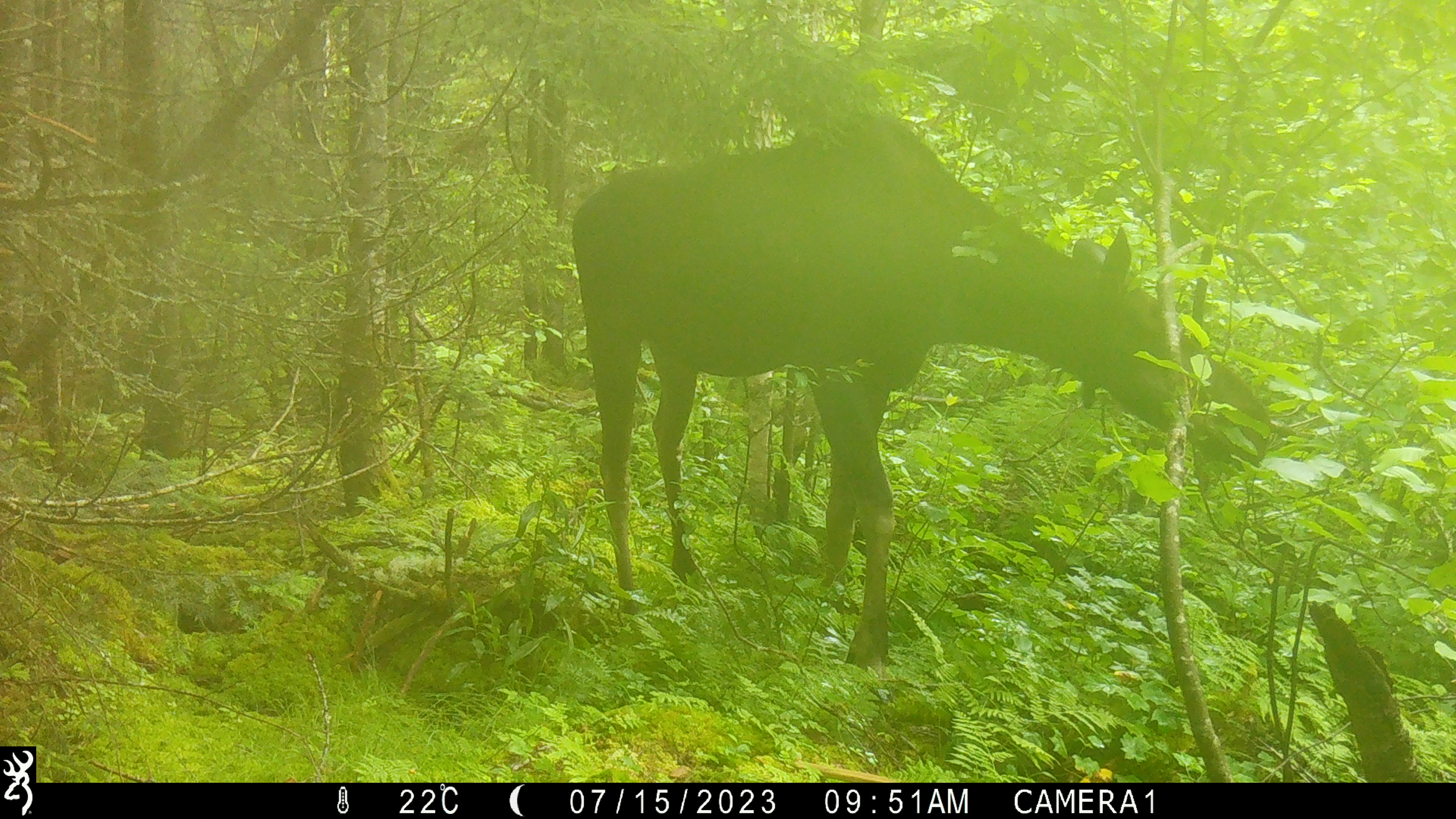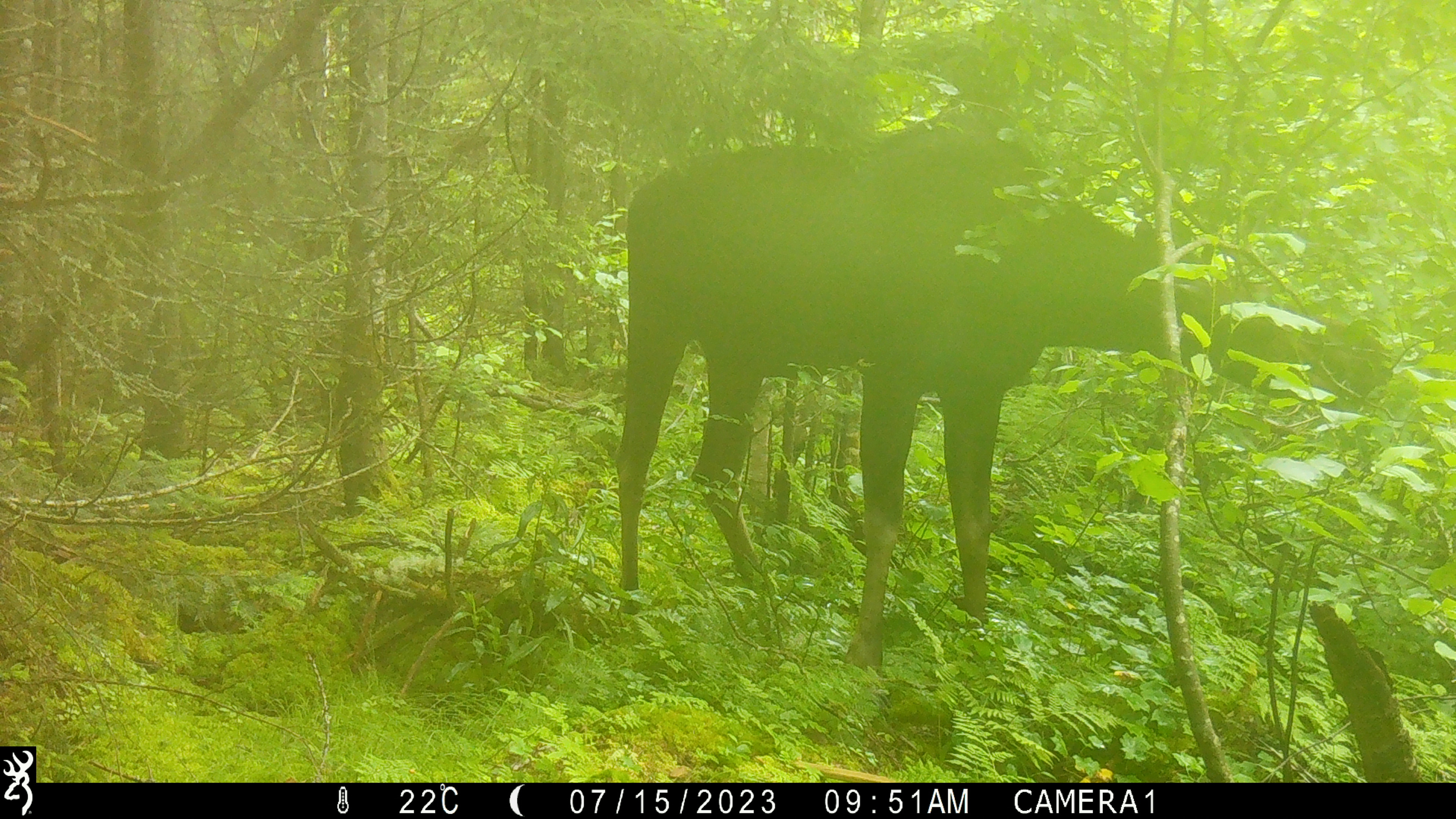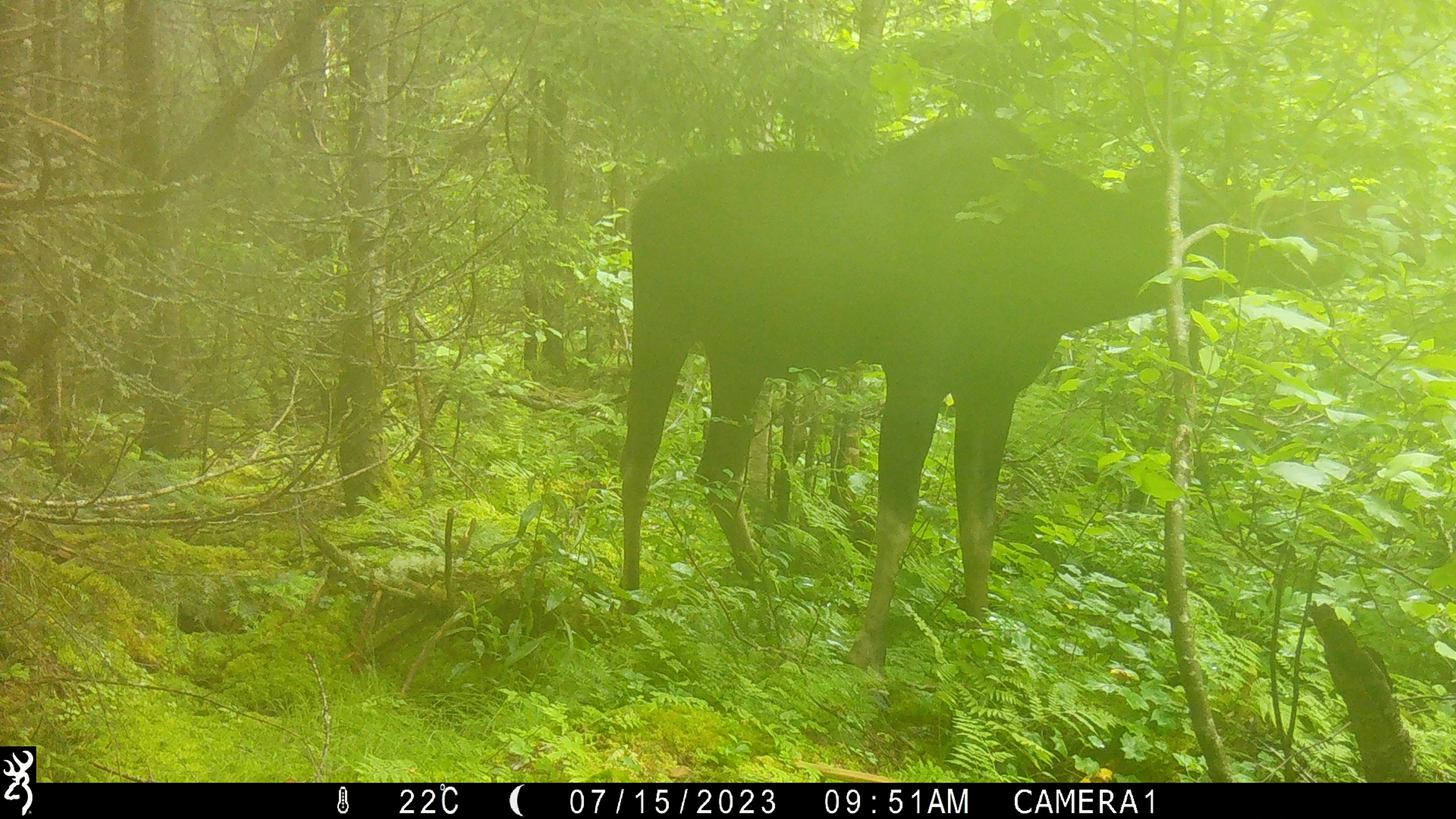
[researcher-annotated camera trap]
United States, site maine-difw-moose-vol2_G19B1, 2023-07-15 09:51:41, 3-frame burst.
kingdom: Animalia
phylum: Chordata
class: Mammalia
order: Artiodactyla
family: Cervidae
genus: Alces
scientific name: Alces alces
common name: moose